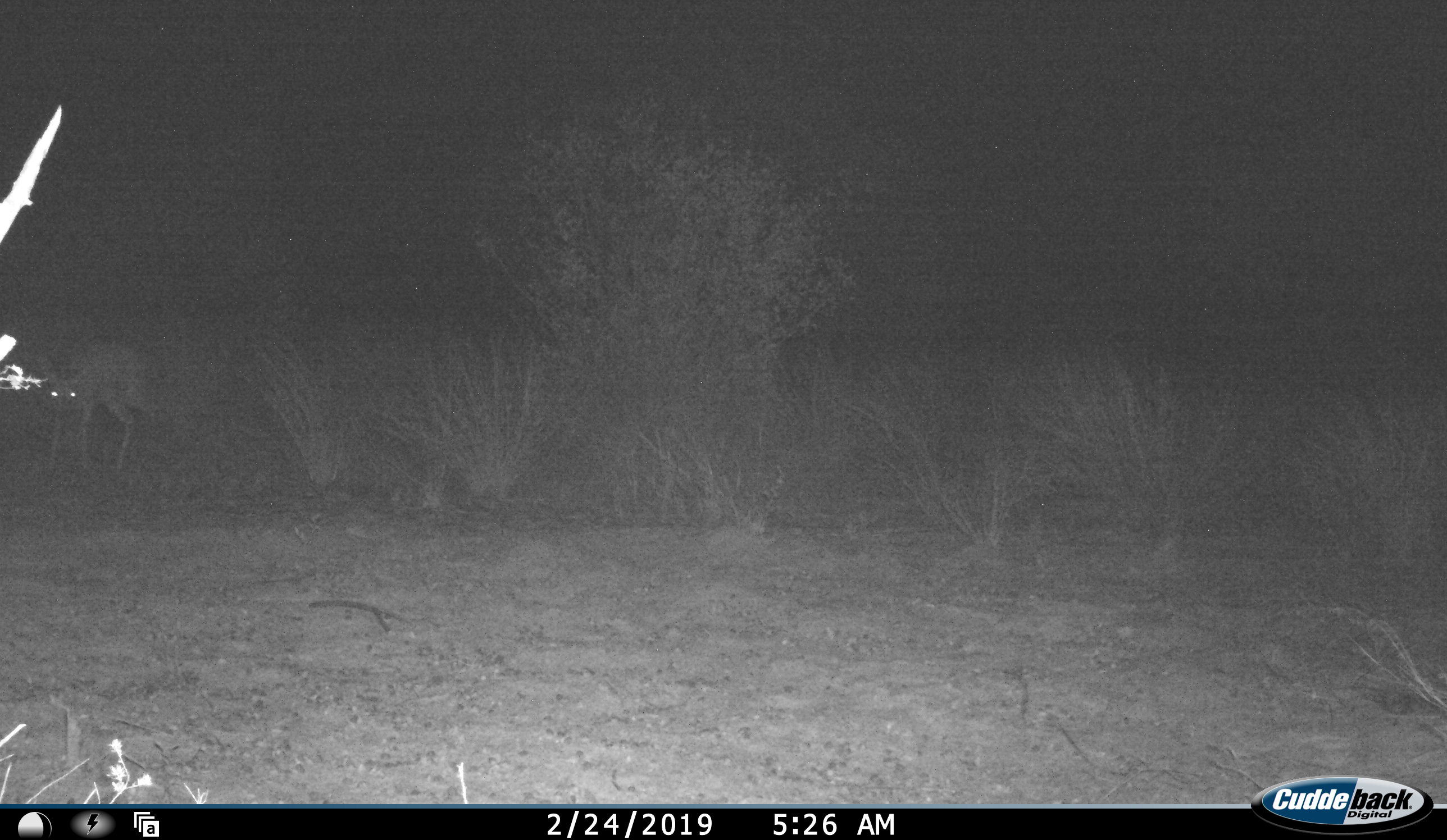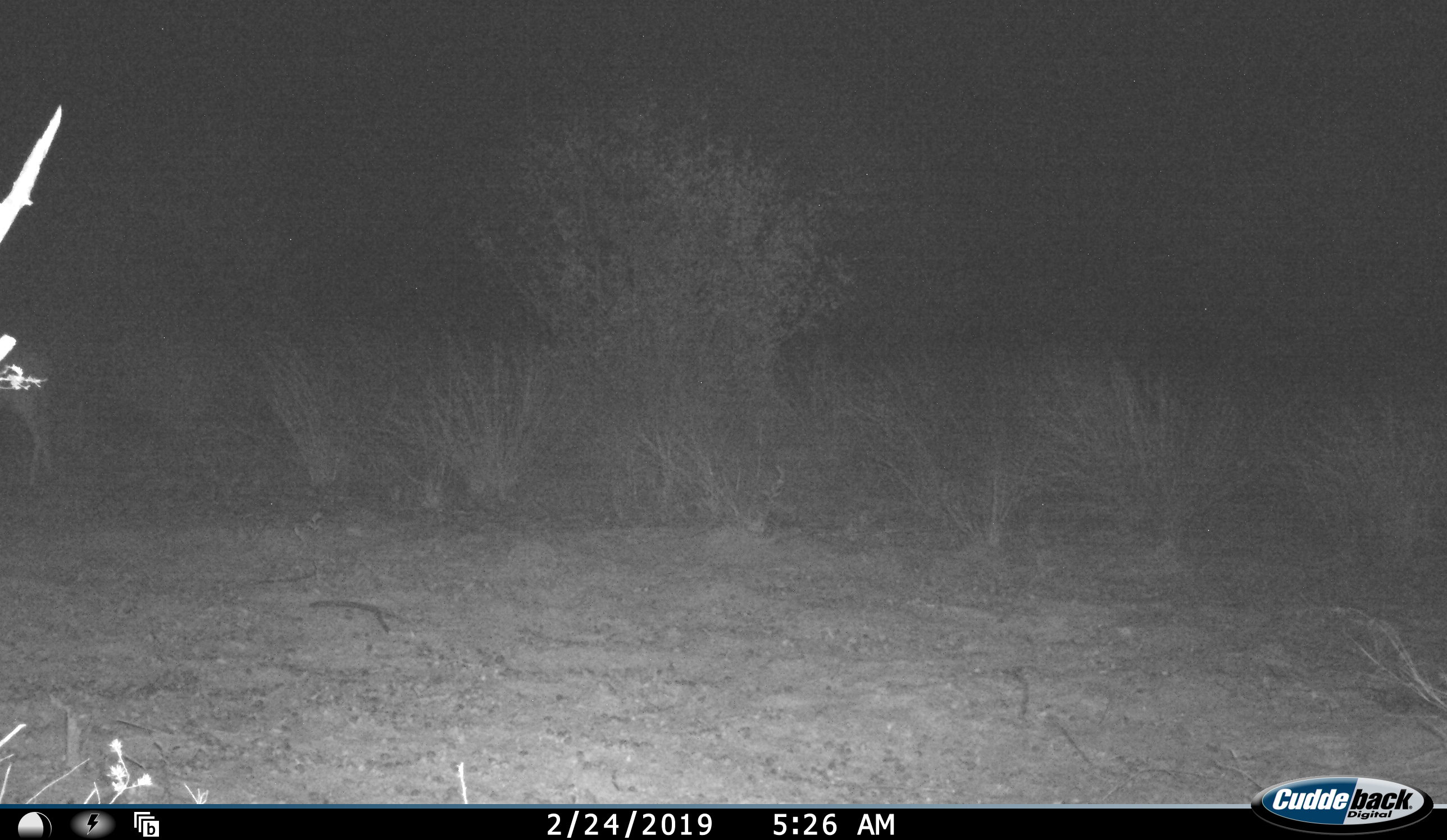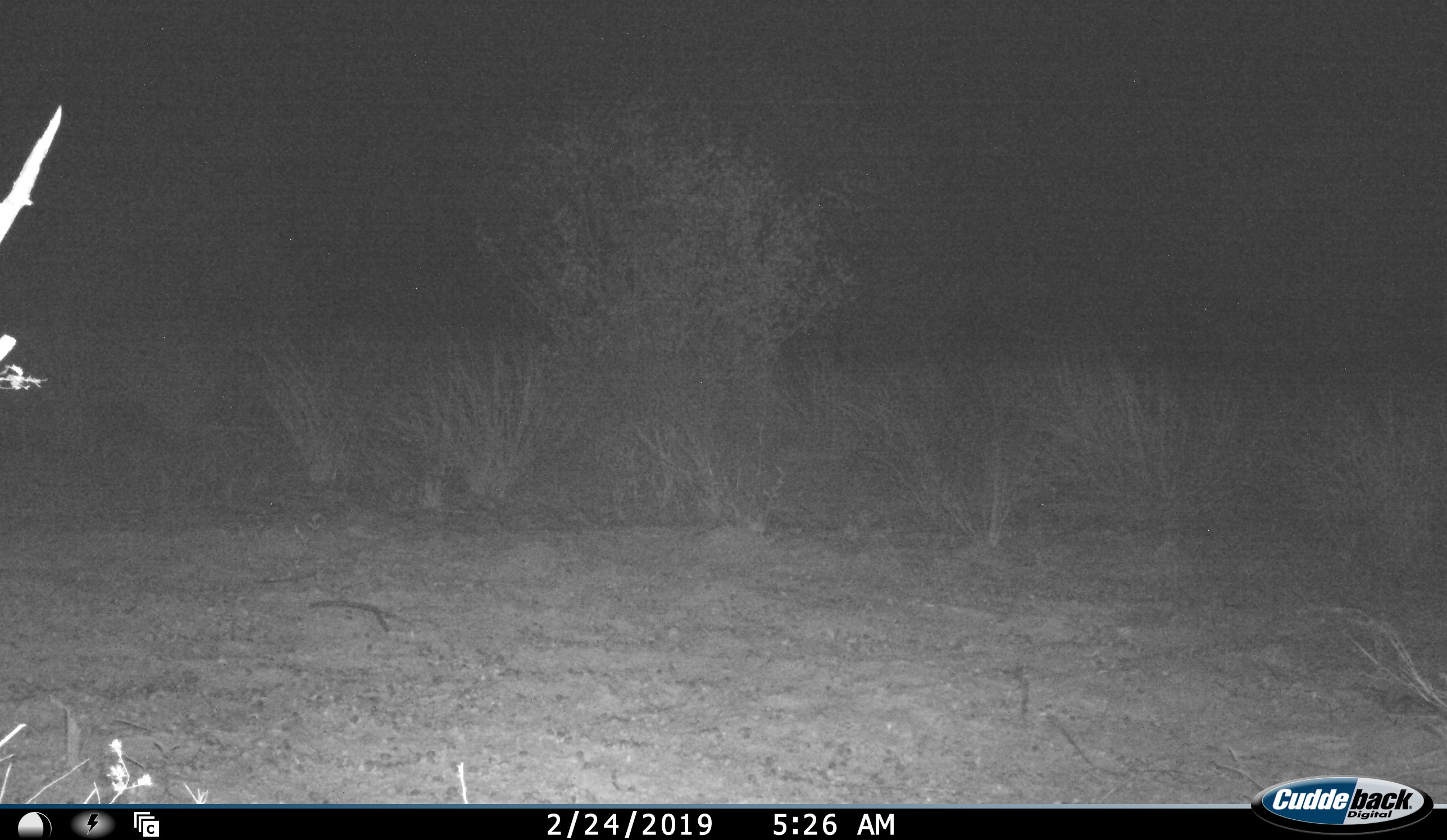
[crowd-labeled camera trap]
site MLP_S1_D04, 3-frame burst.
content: unidentified animal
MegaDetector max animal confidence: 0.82